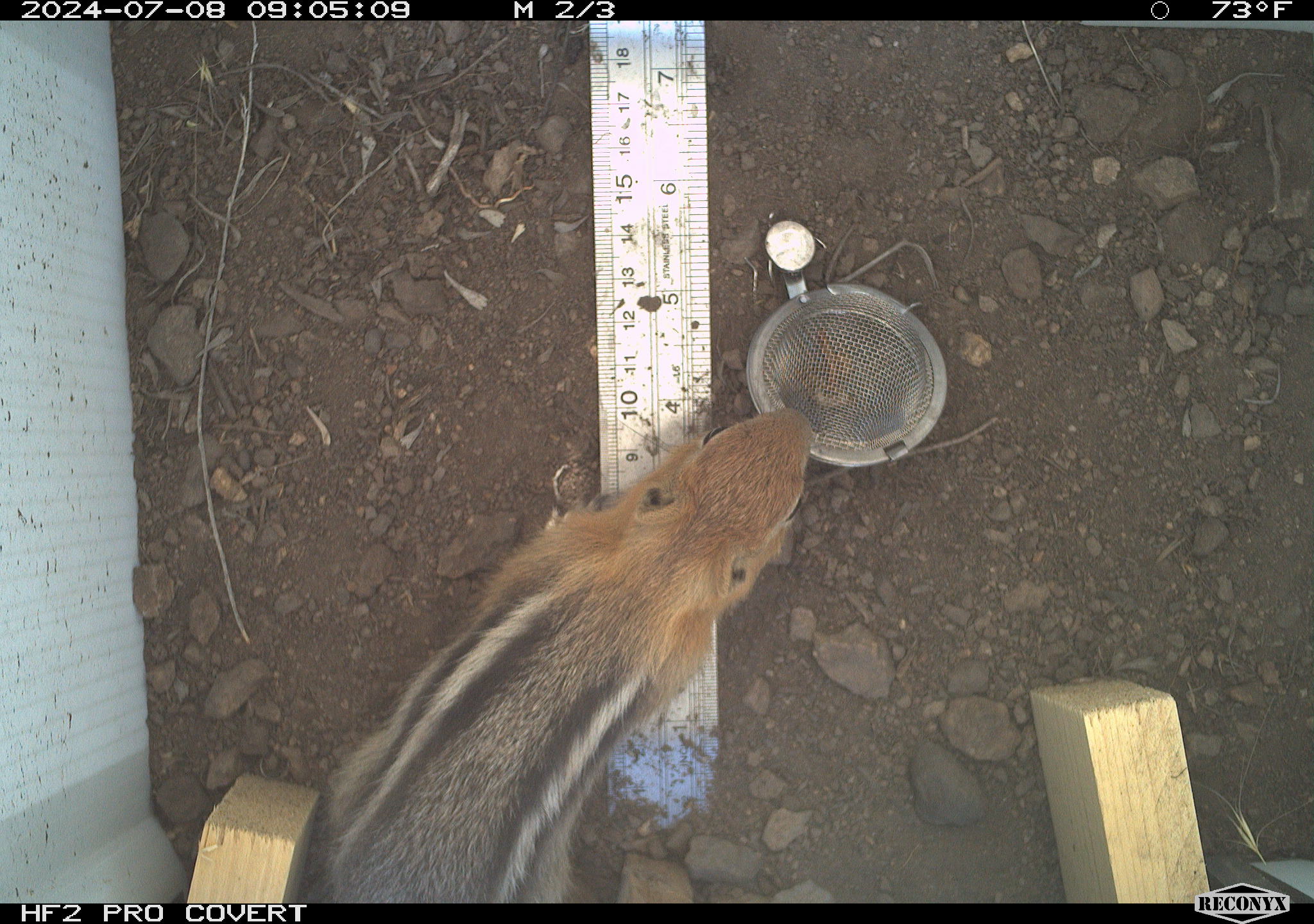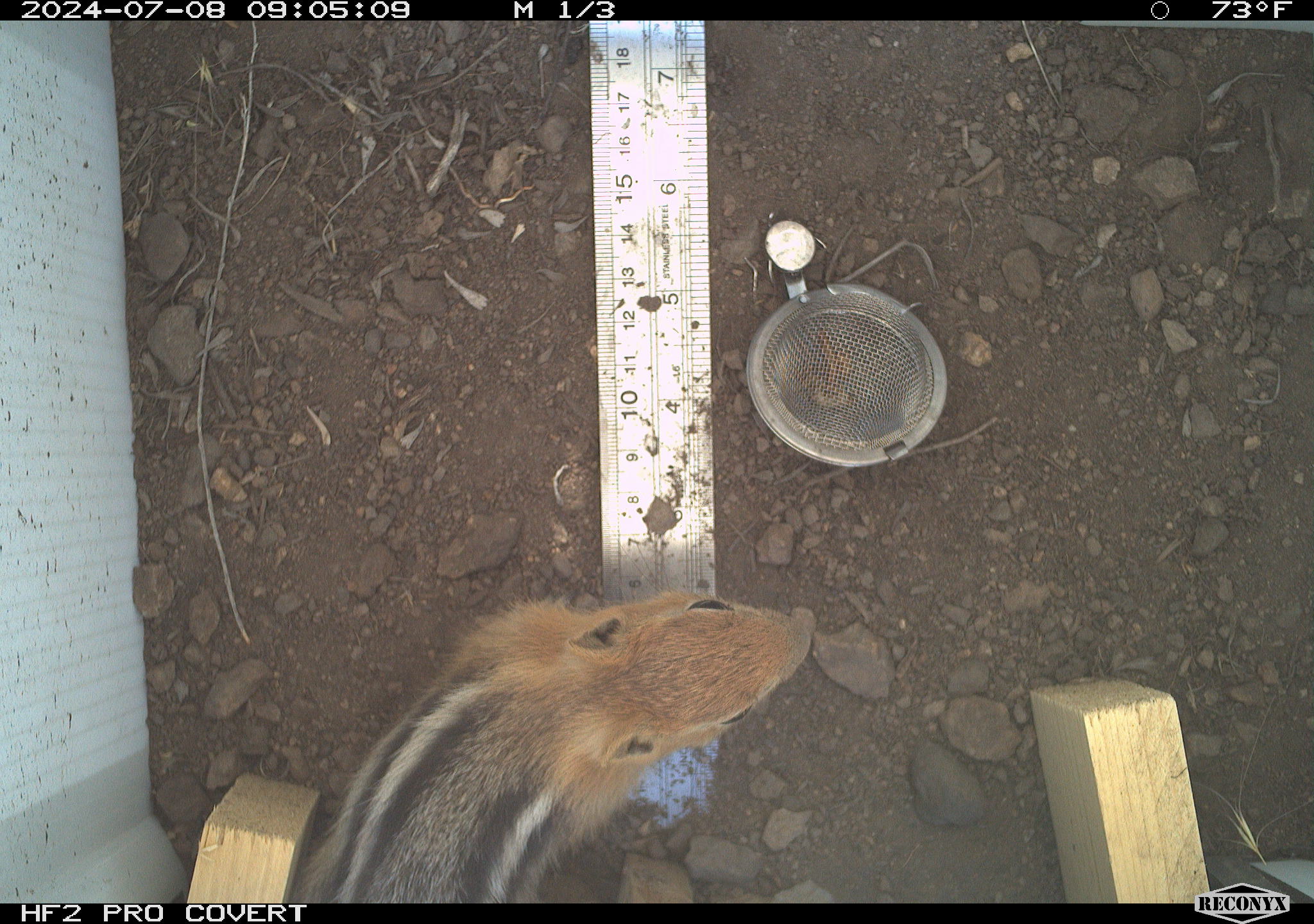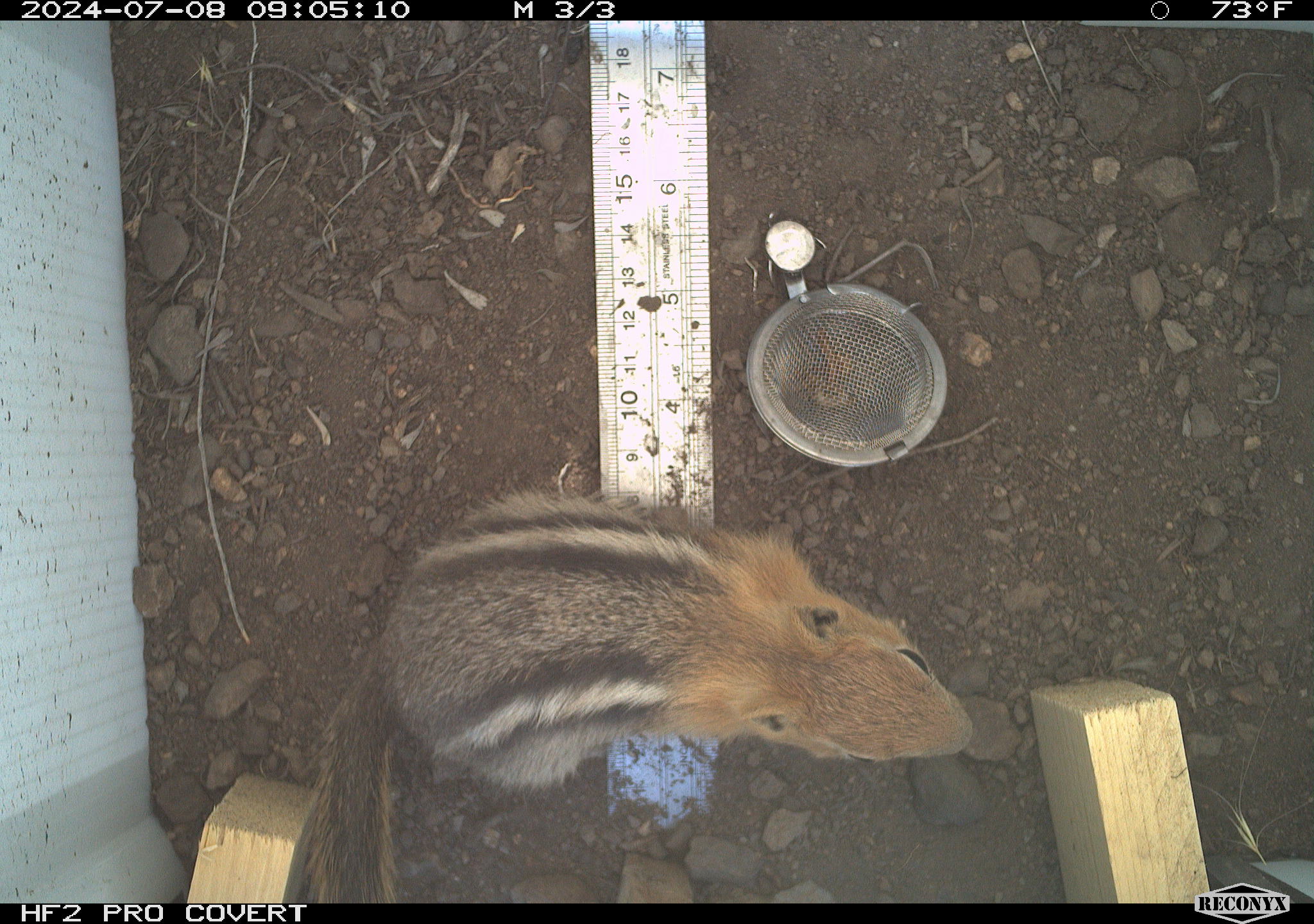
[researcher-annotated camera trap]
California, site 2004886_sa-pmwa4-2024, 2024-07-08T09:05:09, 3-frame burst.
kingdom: Animalia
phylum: Chordata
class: Mammalia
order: Rodentia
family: Sciuridae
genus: Callospermophilus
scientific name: Callospermophilus lateralis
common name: golden mantled ground squirrel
Golden mantled ground squirrel (Callospermophilus lateralis).